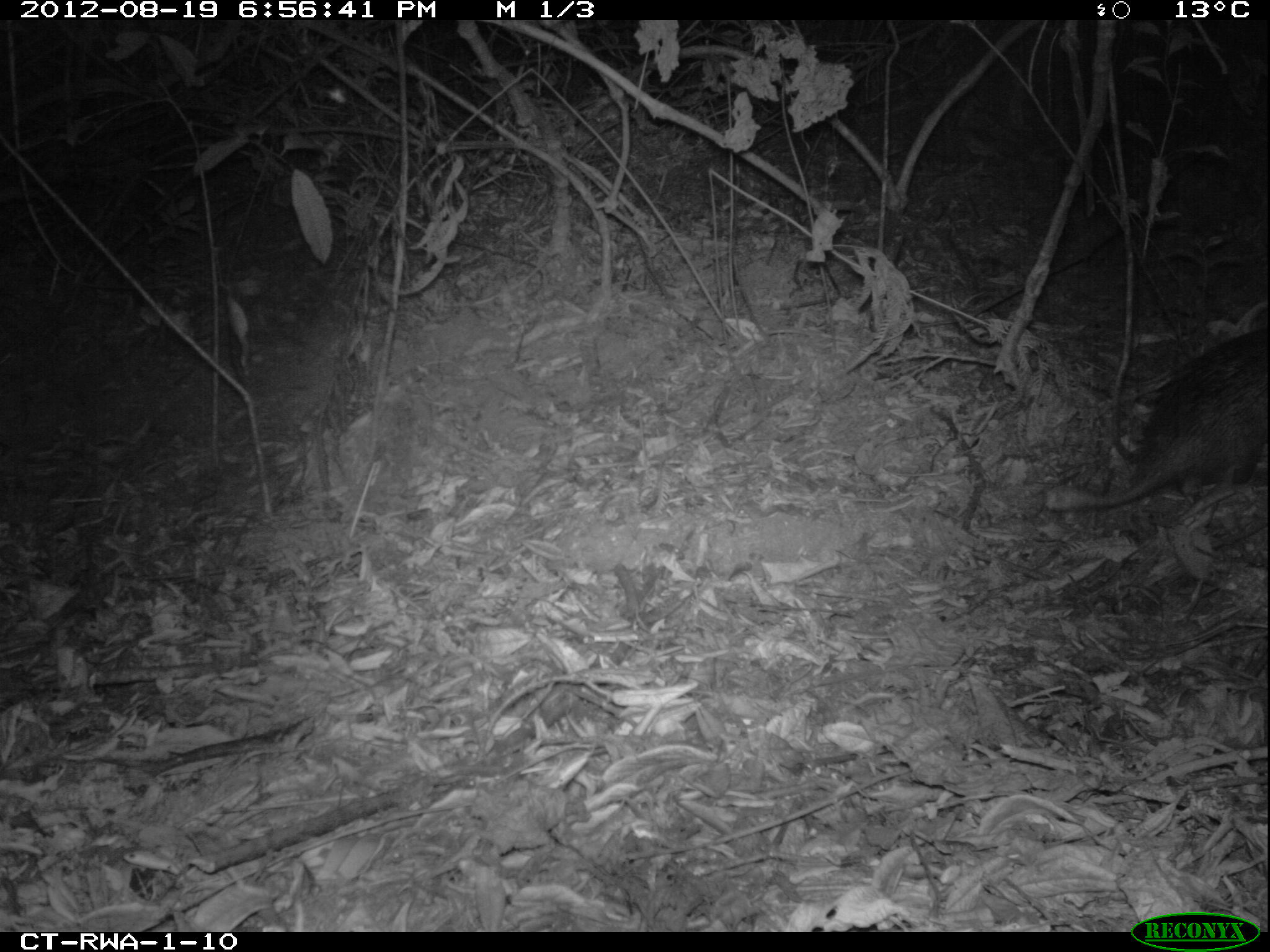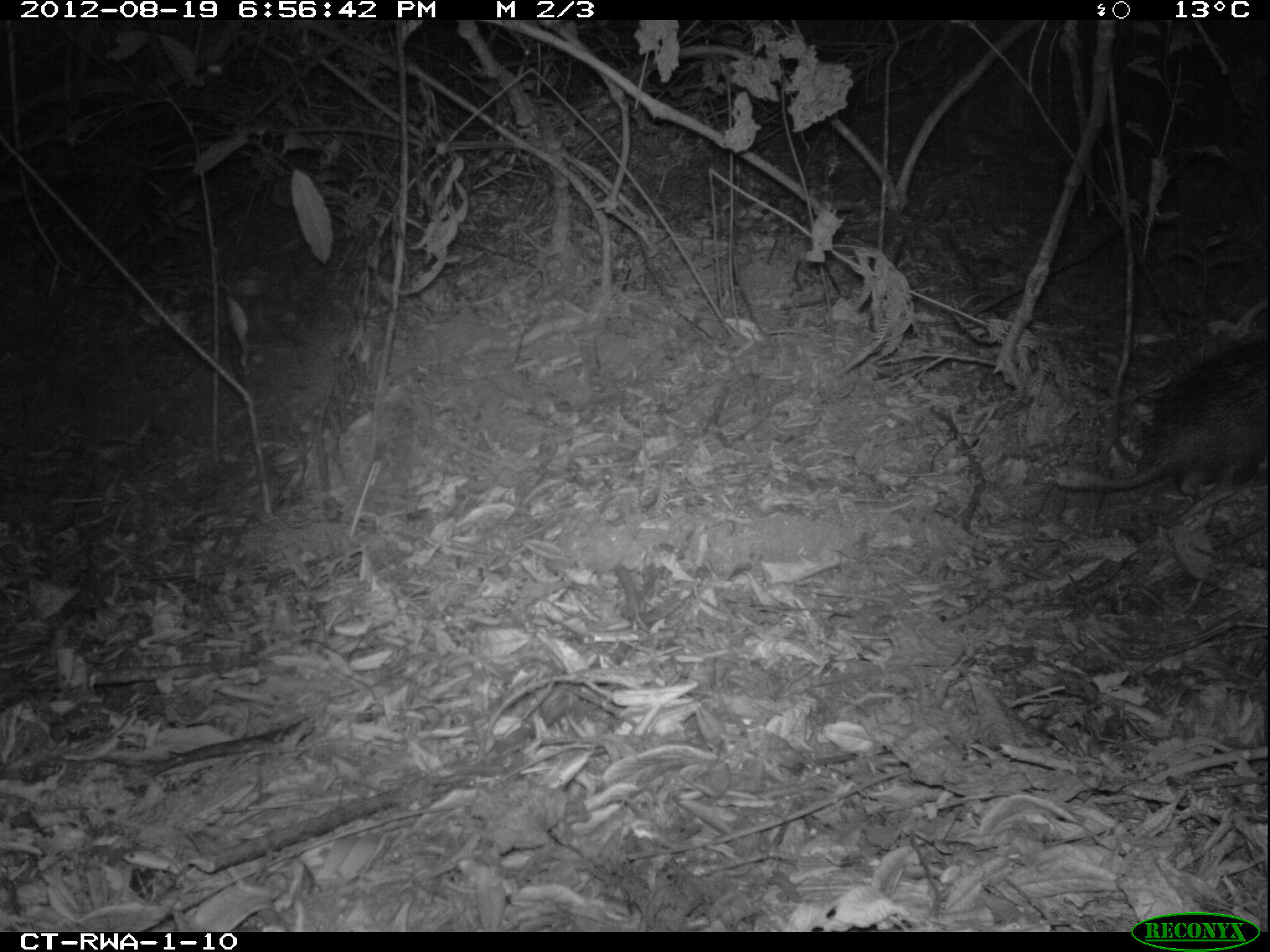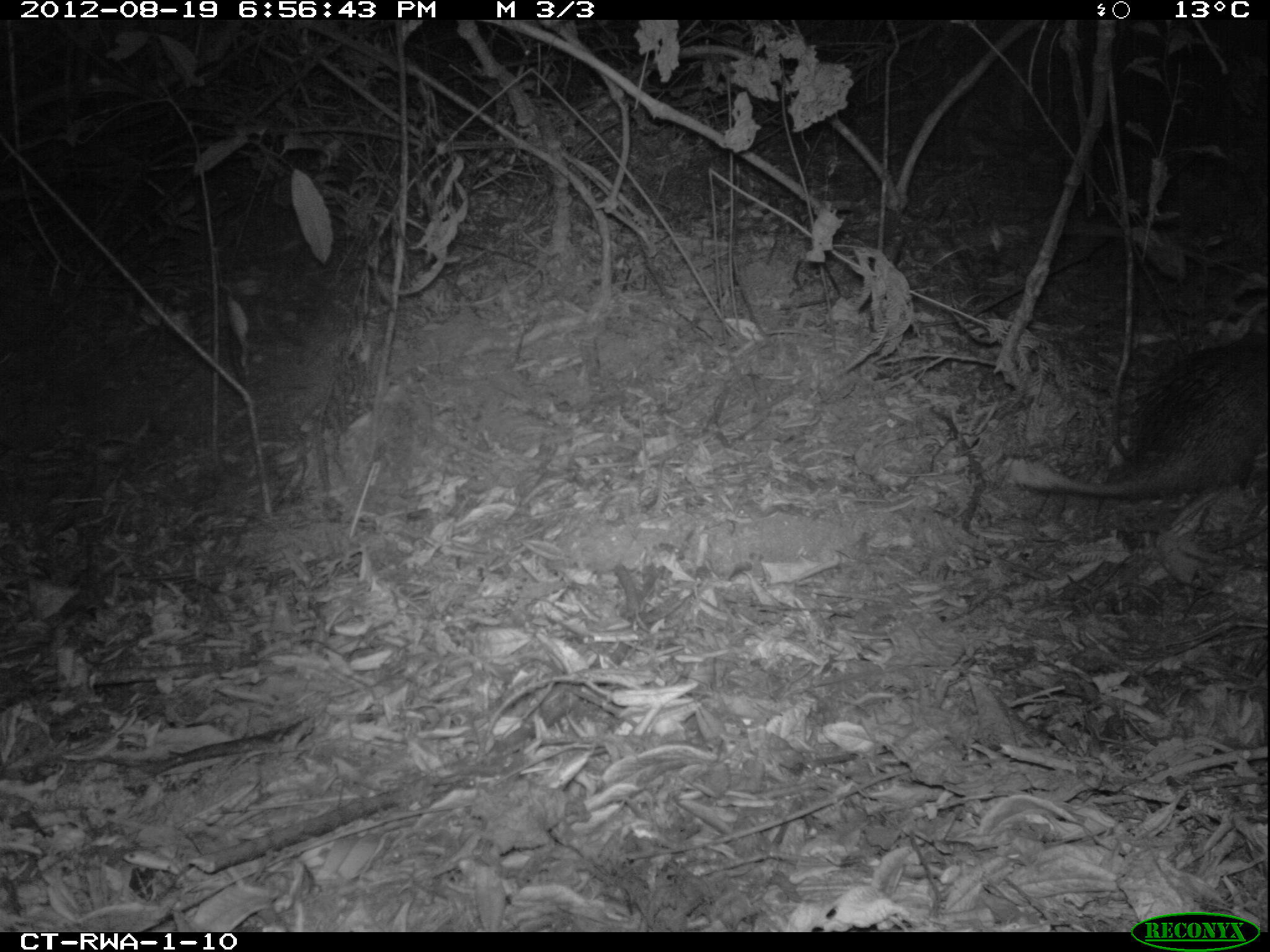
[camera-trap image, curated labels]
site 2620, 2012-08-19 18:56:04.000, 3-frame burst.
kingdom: Animalia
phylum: Chordata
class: Mammalia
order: Rodentia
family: Hystricidae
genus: Atherurus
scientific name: Atherurus africanus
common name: african brush-tailed porcupine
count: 1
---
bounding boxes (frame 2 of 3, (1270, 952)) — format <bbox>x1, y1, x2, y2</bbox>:
atherurus africanus: <bbox>1044, 337, 1265, 489</bbox>